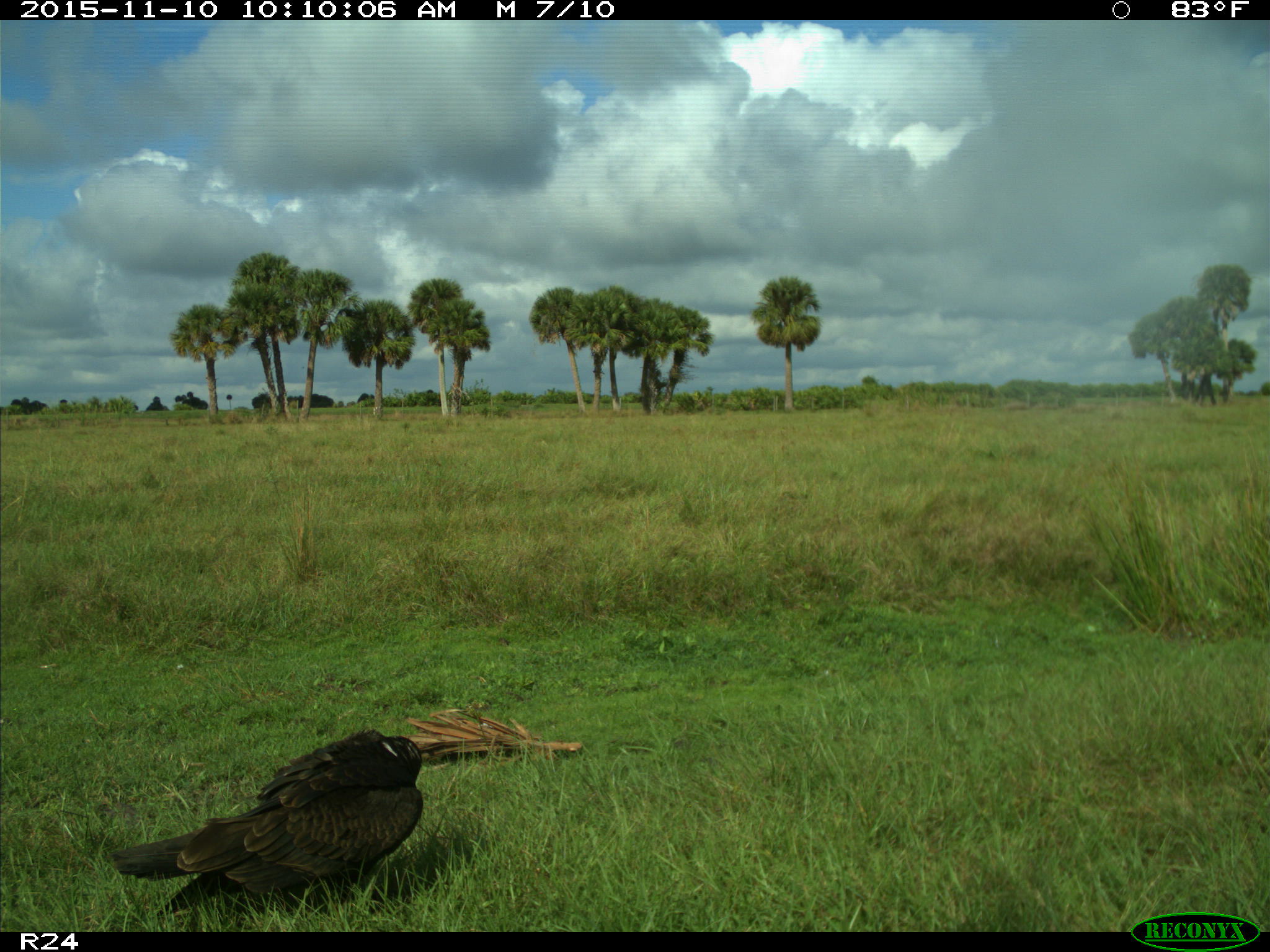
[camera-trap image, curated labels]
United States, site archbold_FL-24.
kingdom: Animalia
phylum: Chordata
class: Aves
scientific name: Aves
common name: birds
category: unidentified bird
Unidentified bird (birds) (Aves).